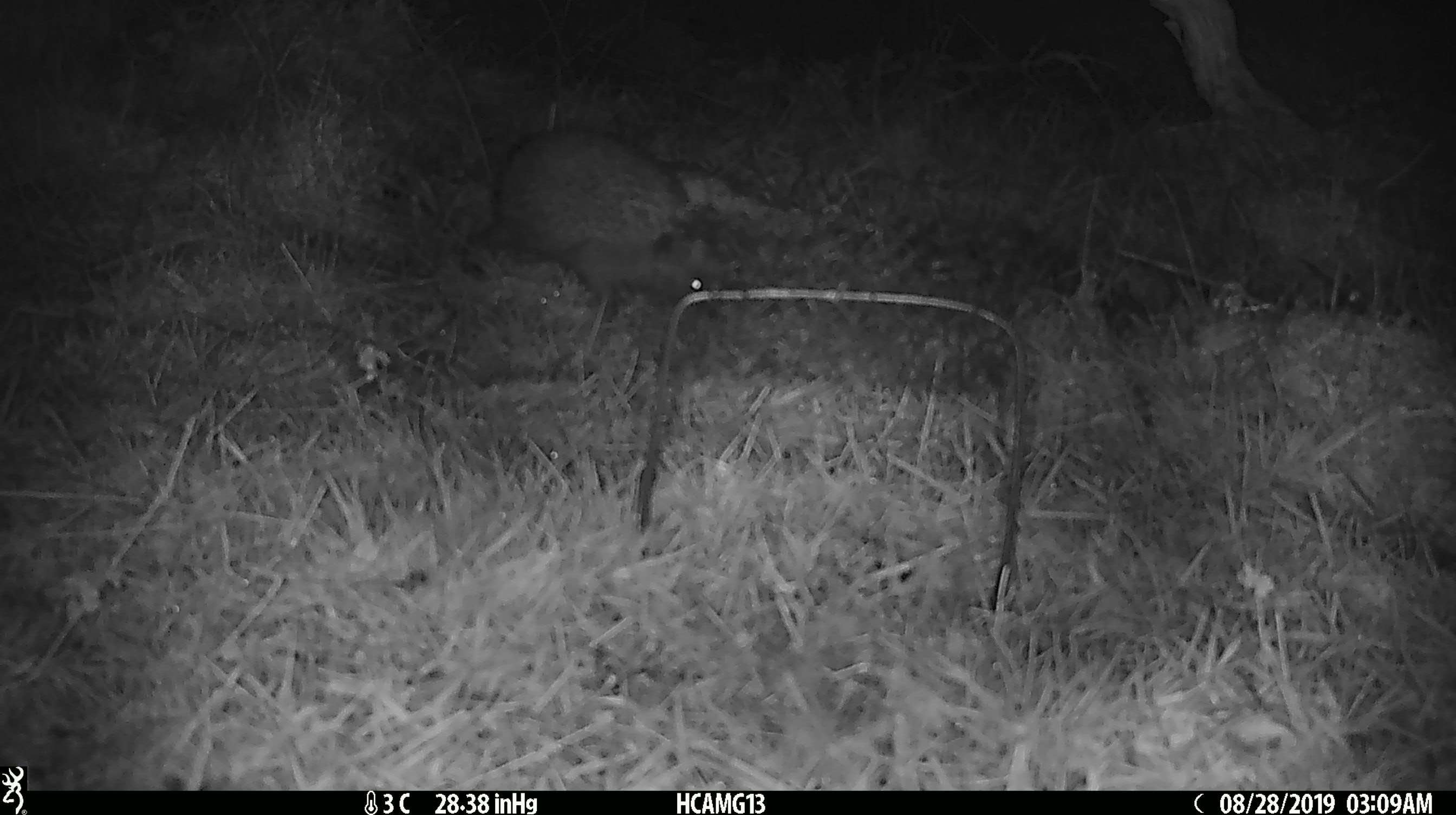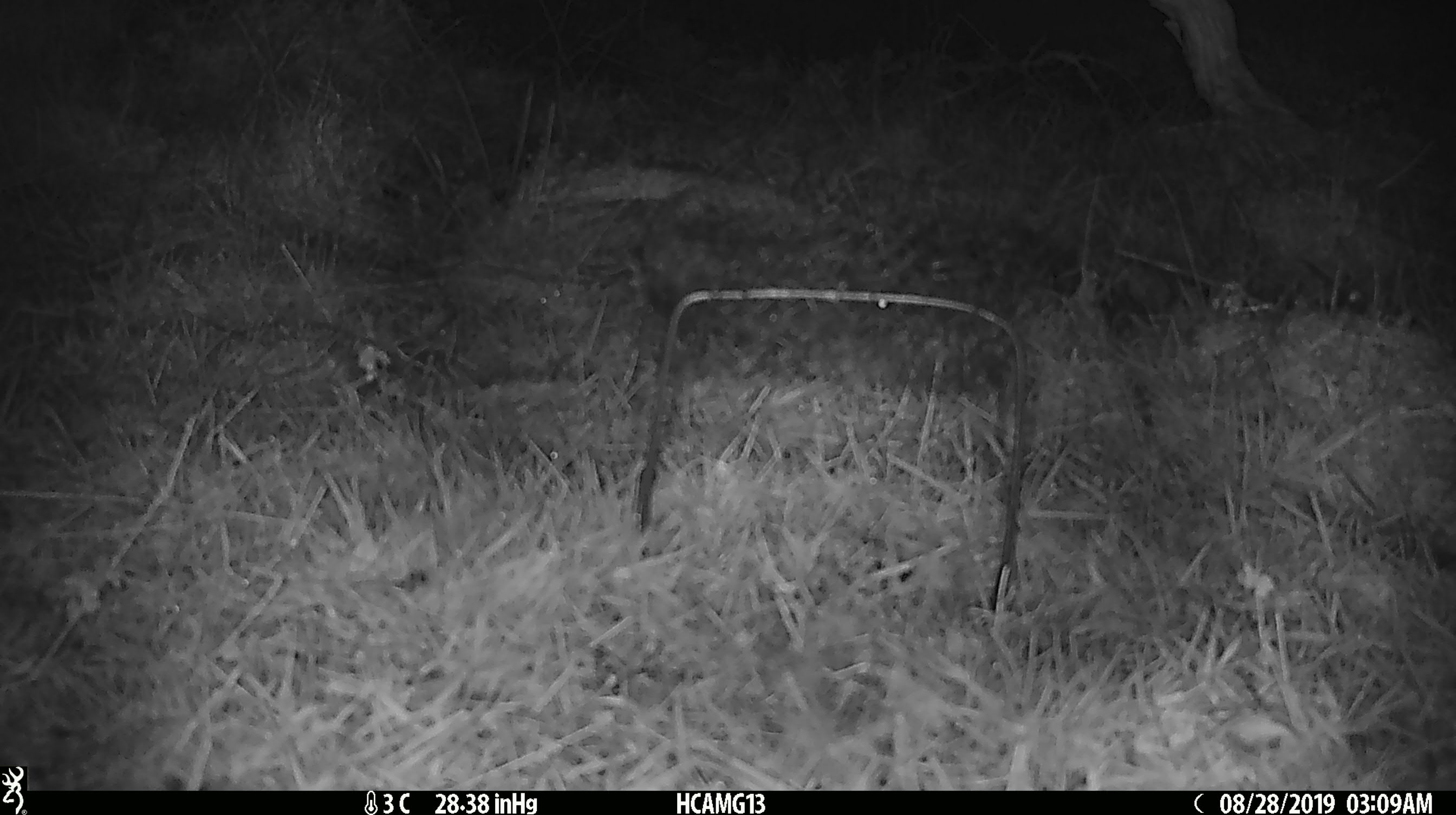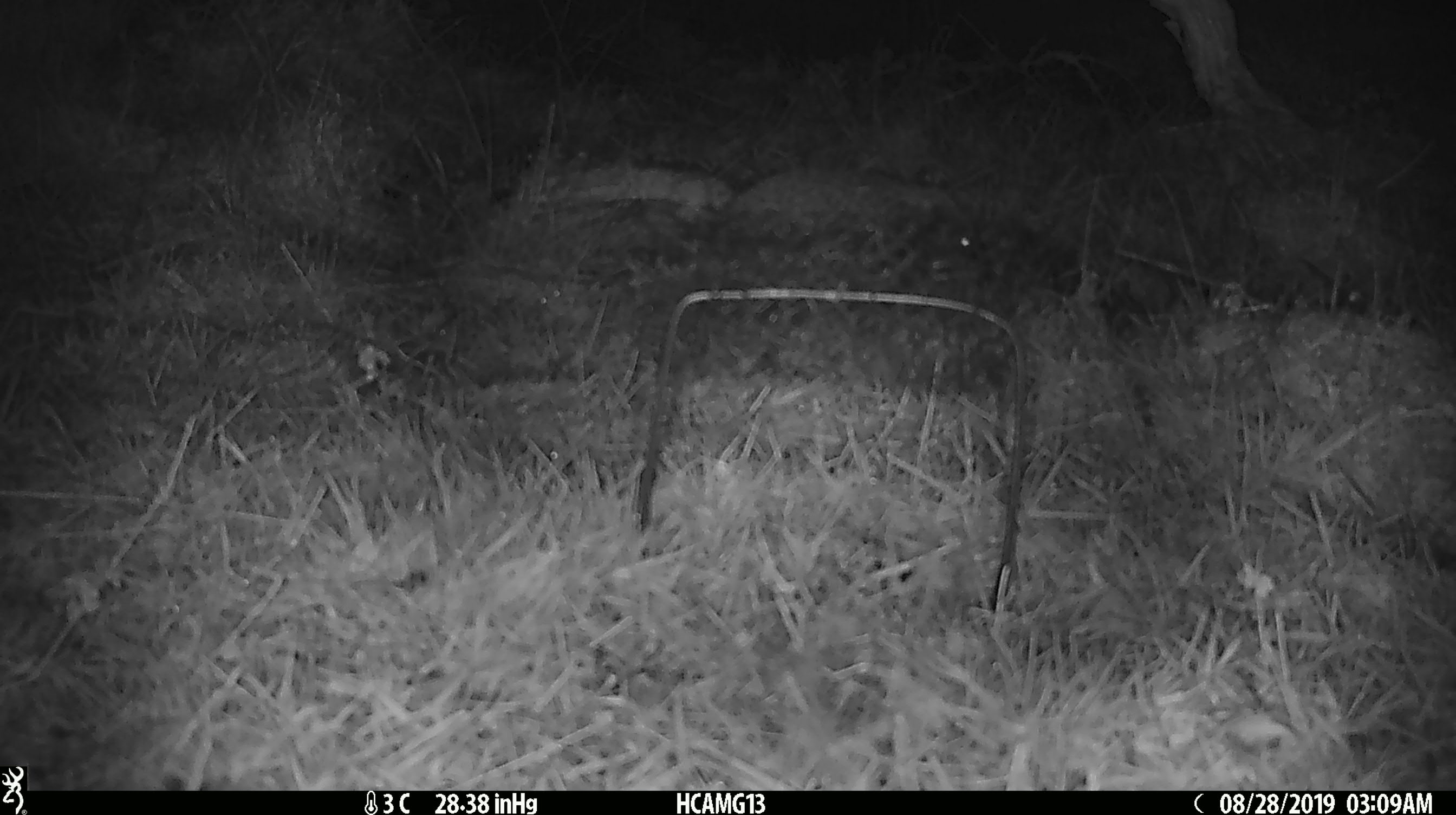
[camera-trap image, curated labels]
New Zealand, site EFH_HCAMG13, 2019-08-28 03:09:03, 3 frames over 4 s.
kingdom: Animalia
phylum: Chordata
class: Mammalia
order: Eulipotyphla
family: Erinaceidae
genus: Erinaceus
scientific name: Erinaceus europaeus europaeus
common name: european hedgehog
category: hedgehog